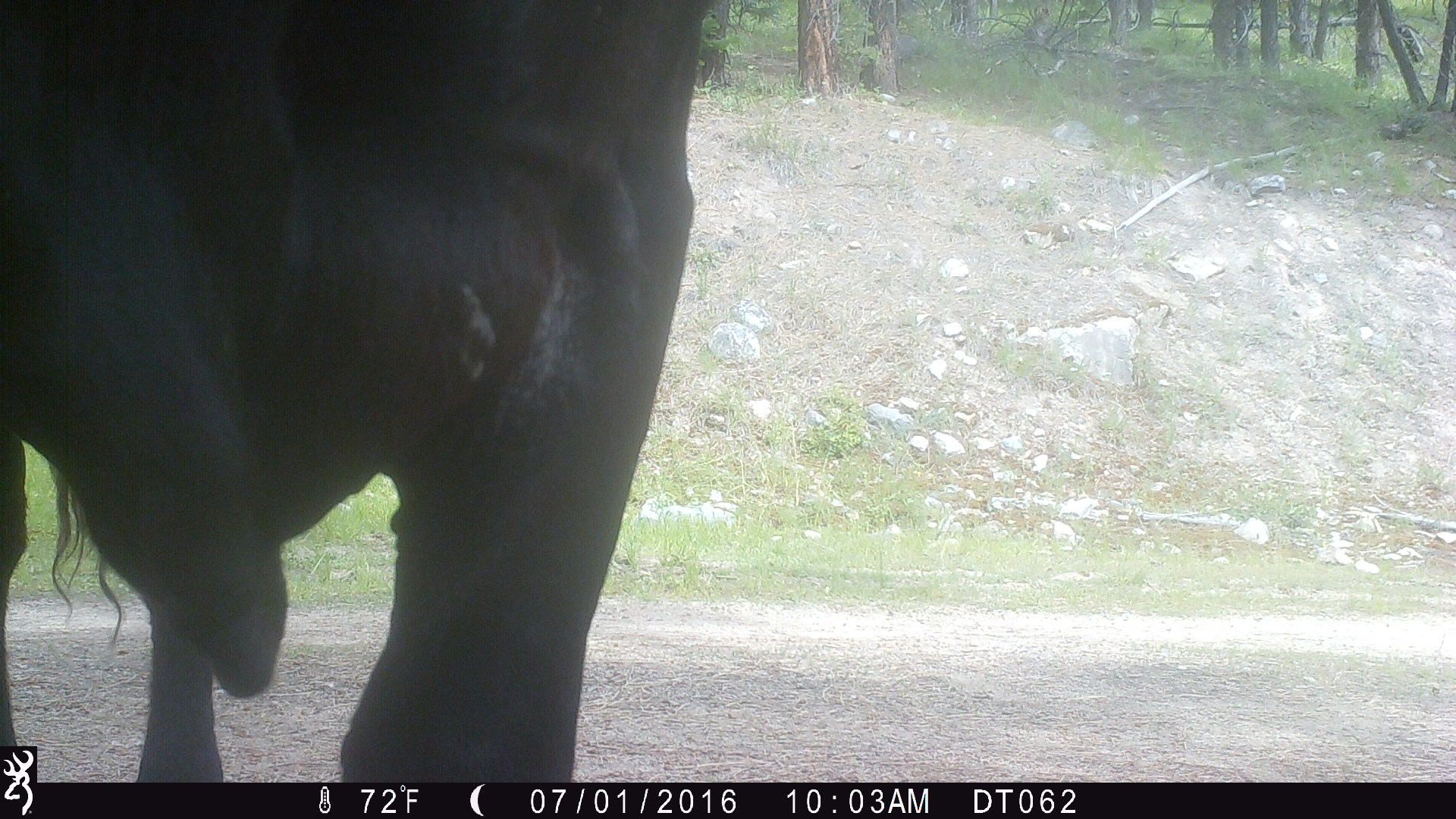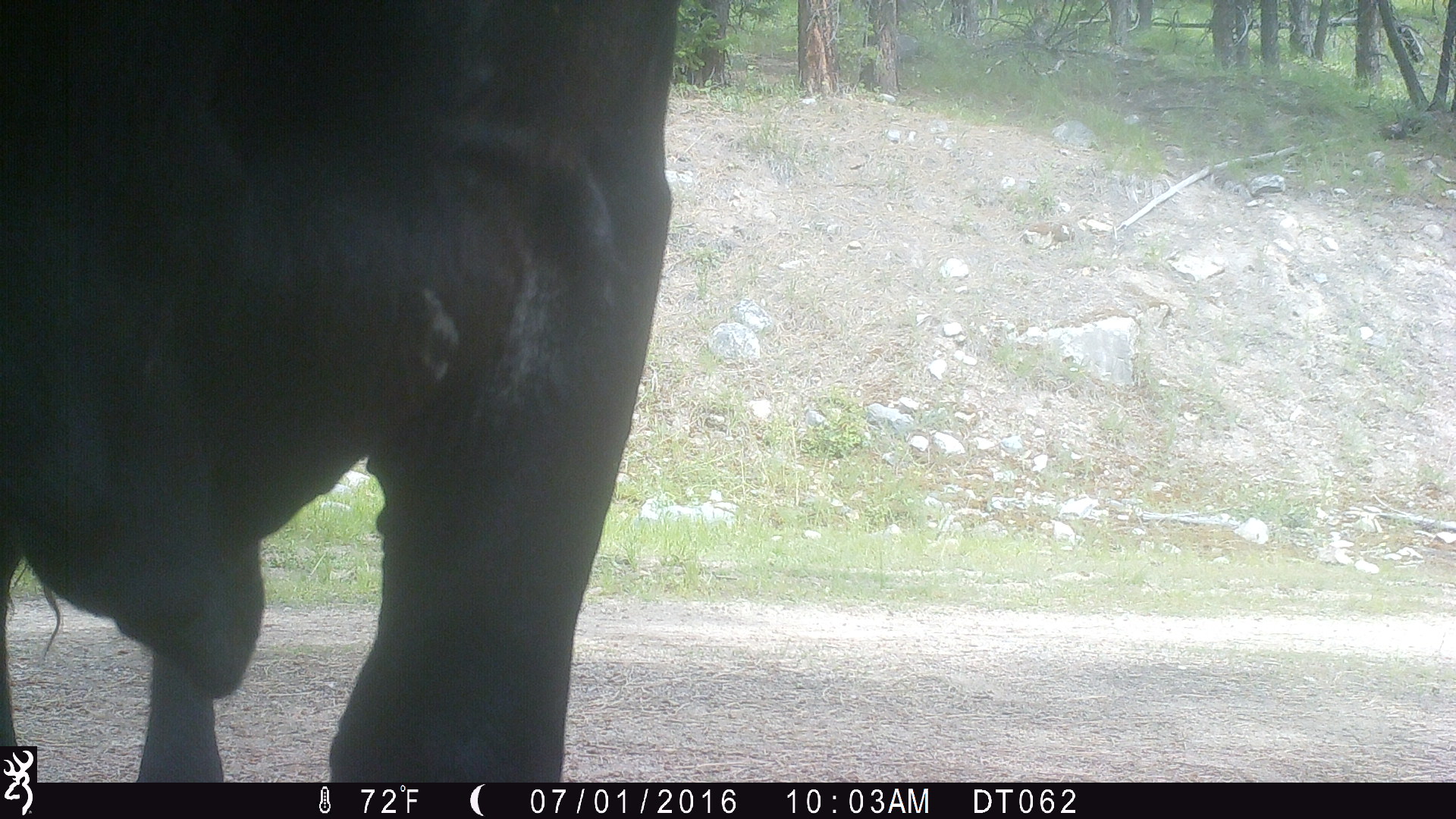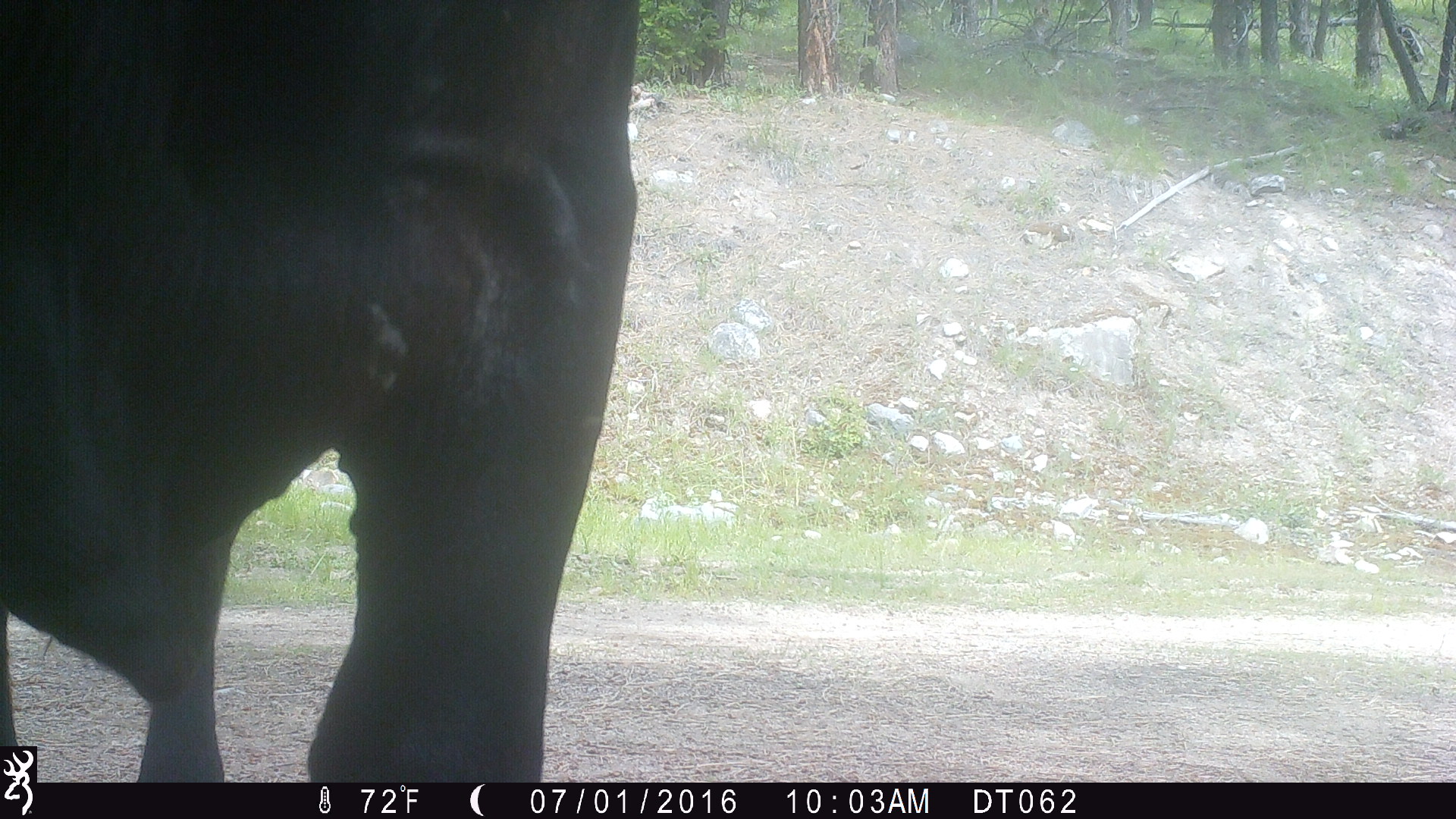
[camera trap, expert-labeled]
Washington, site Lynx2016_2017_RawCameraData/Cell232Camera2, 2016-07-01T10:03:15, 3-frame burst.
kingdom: Animalia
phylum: Chordata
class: Mammalia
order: Artiodactyla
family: Bovidae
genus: Bos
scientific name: Bos taurus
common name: domestic cattle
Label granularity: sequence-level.